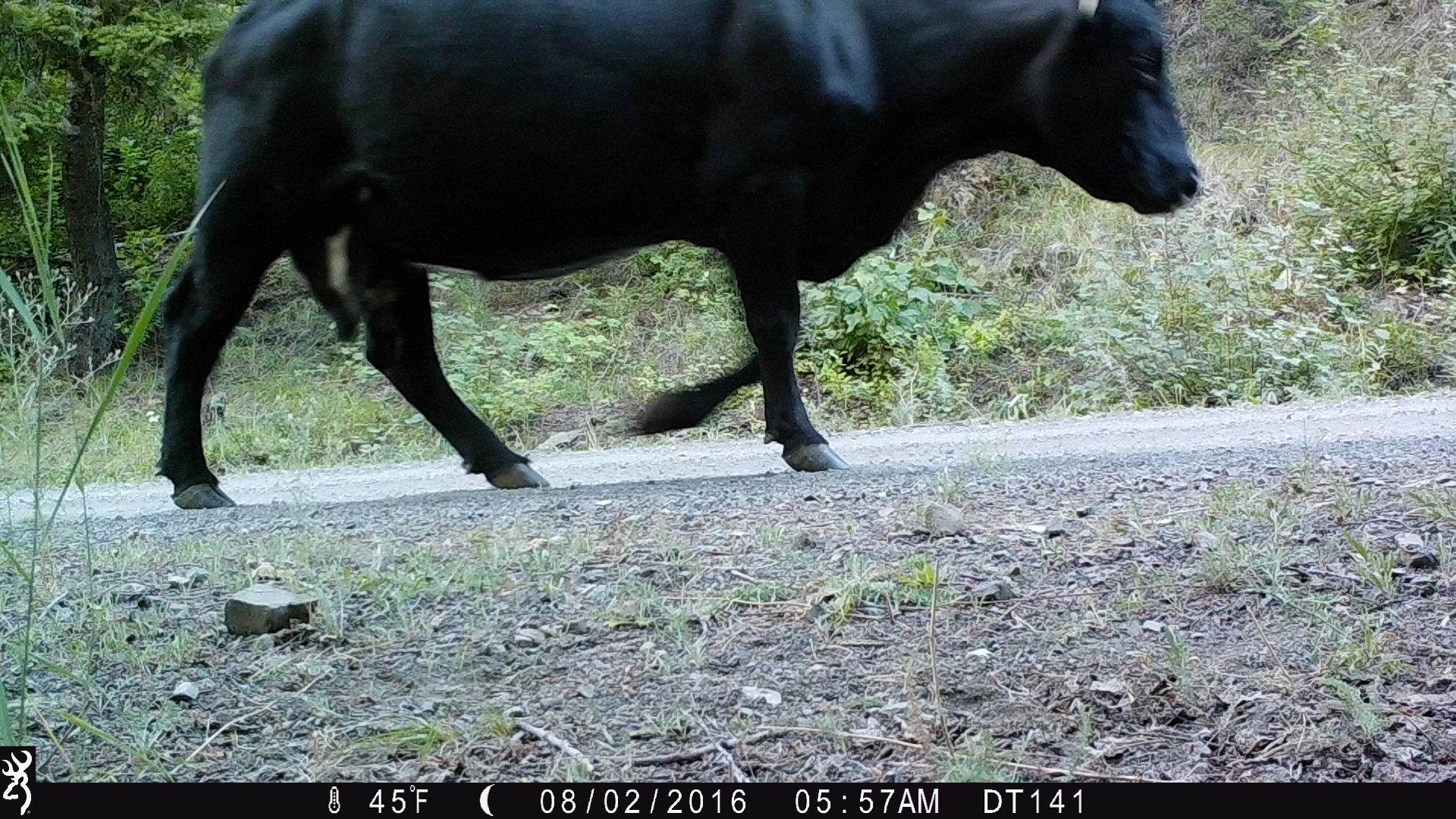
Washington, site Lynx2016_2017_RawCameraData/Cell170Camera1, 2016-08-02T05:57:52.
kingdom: Animalia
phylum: Chordata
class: Mammalia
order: Artiodactyla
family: Bovidae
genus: Bos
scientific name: Bos taurus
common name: domestic cattle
Domestic cattle (Bos taurus). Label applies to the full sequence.